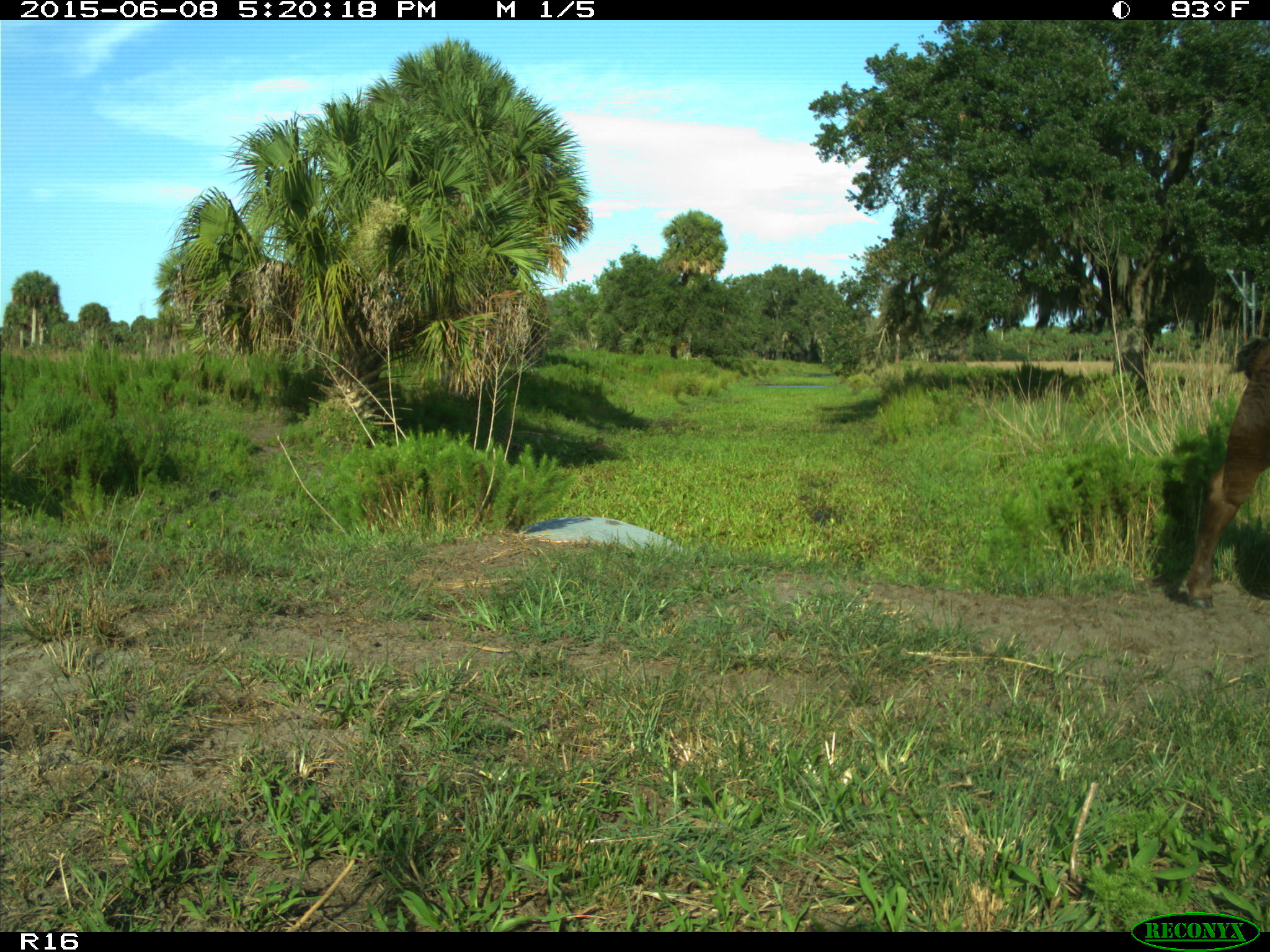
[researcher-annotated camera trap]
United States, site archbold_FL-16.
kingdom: Animalia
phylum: Chordata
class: Mammalia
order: Artiodactyla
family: Bovidae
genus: Bos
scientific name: Bos taurus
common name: domestic cow